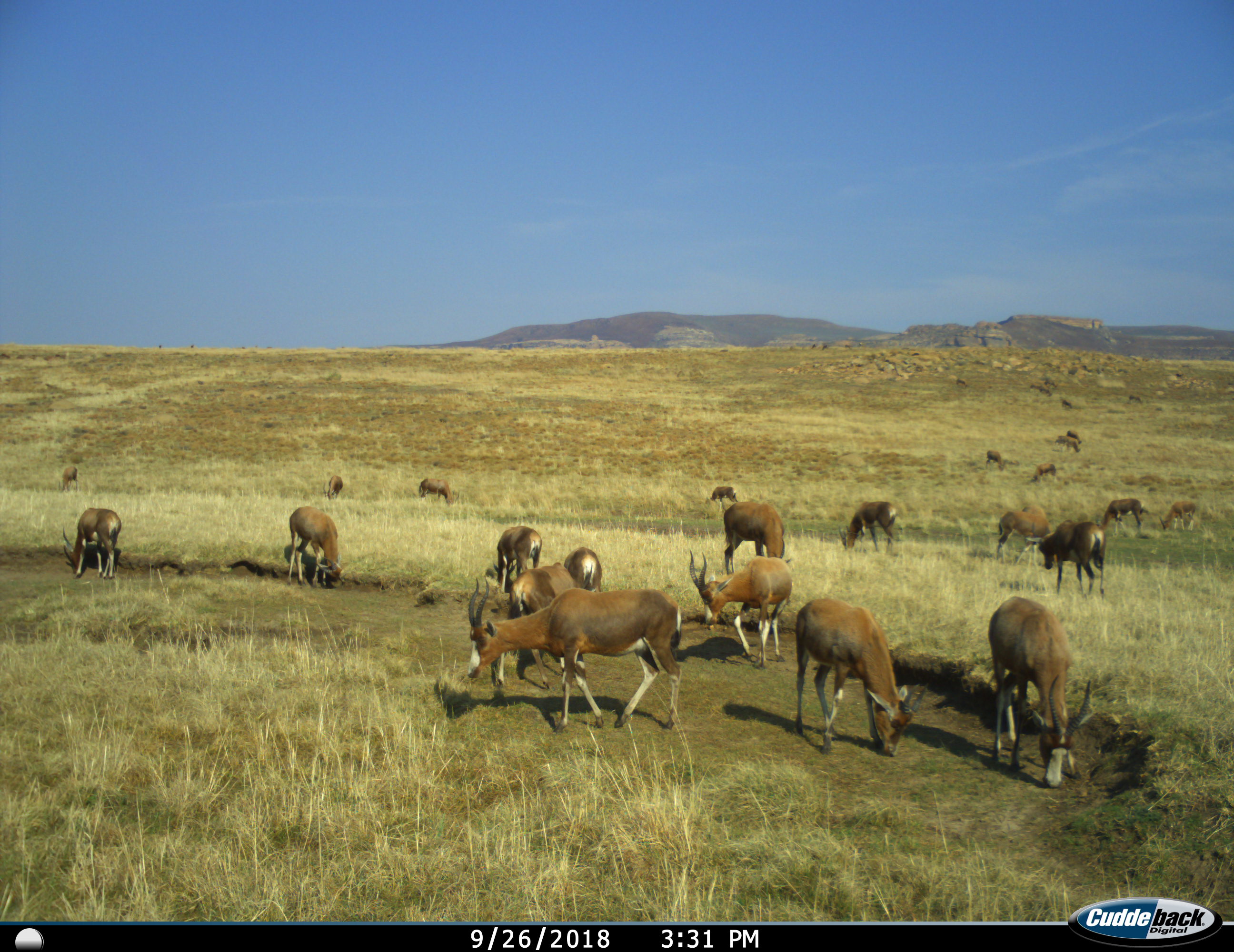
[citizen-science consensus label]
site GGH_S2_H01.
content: unidentified animal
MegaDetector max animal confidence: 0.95